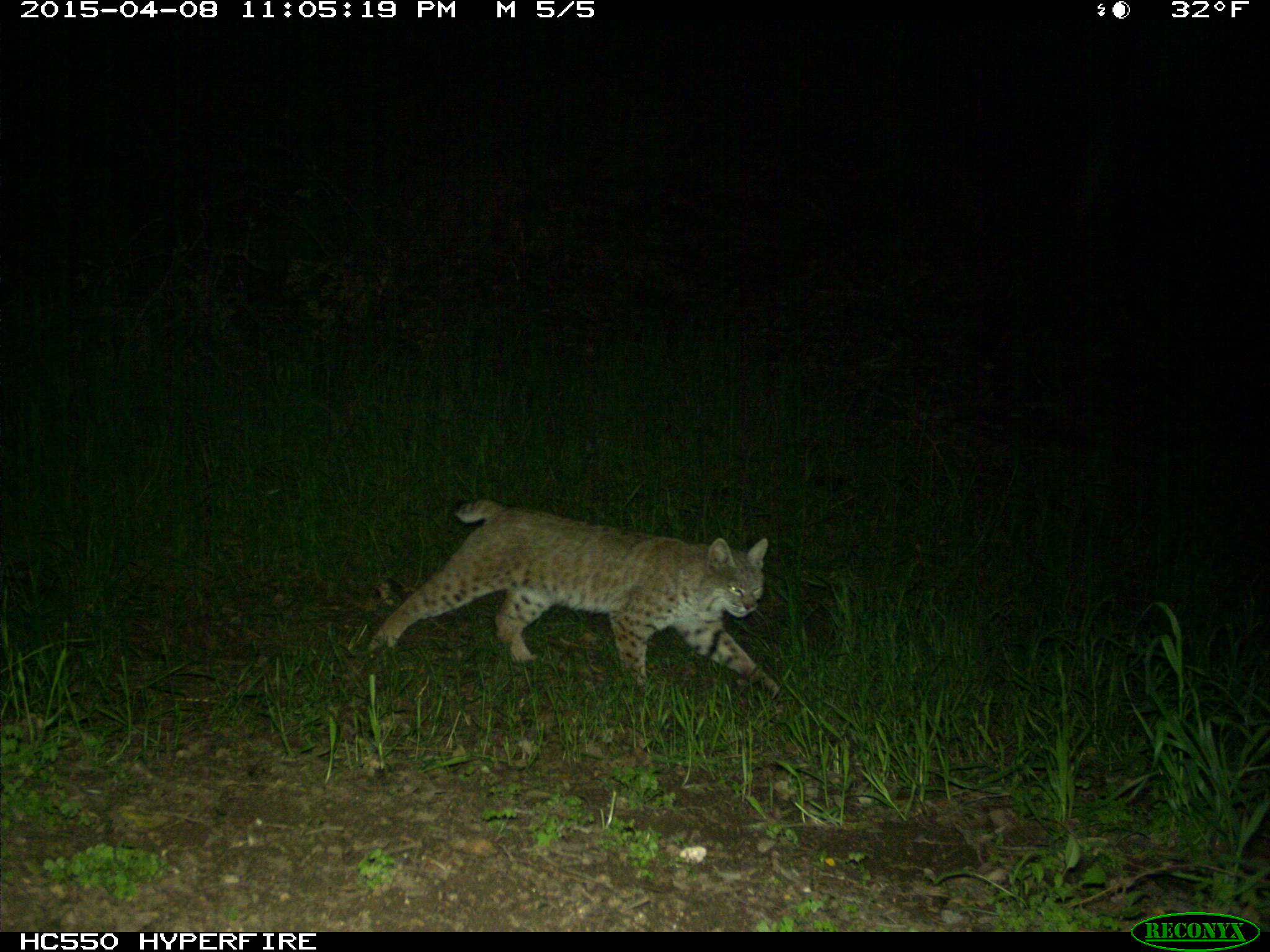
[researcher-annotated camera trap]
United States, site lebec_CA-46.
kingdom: Animalia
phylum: Chordata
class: Mammalia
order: Carnivora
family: Felidae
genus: Lynx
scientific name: Lynx rufus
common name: bobcat